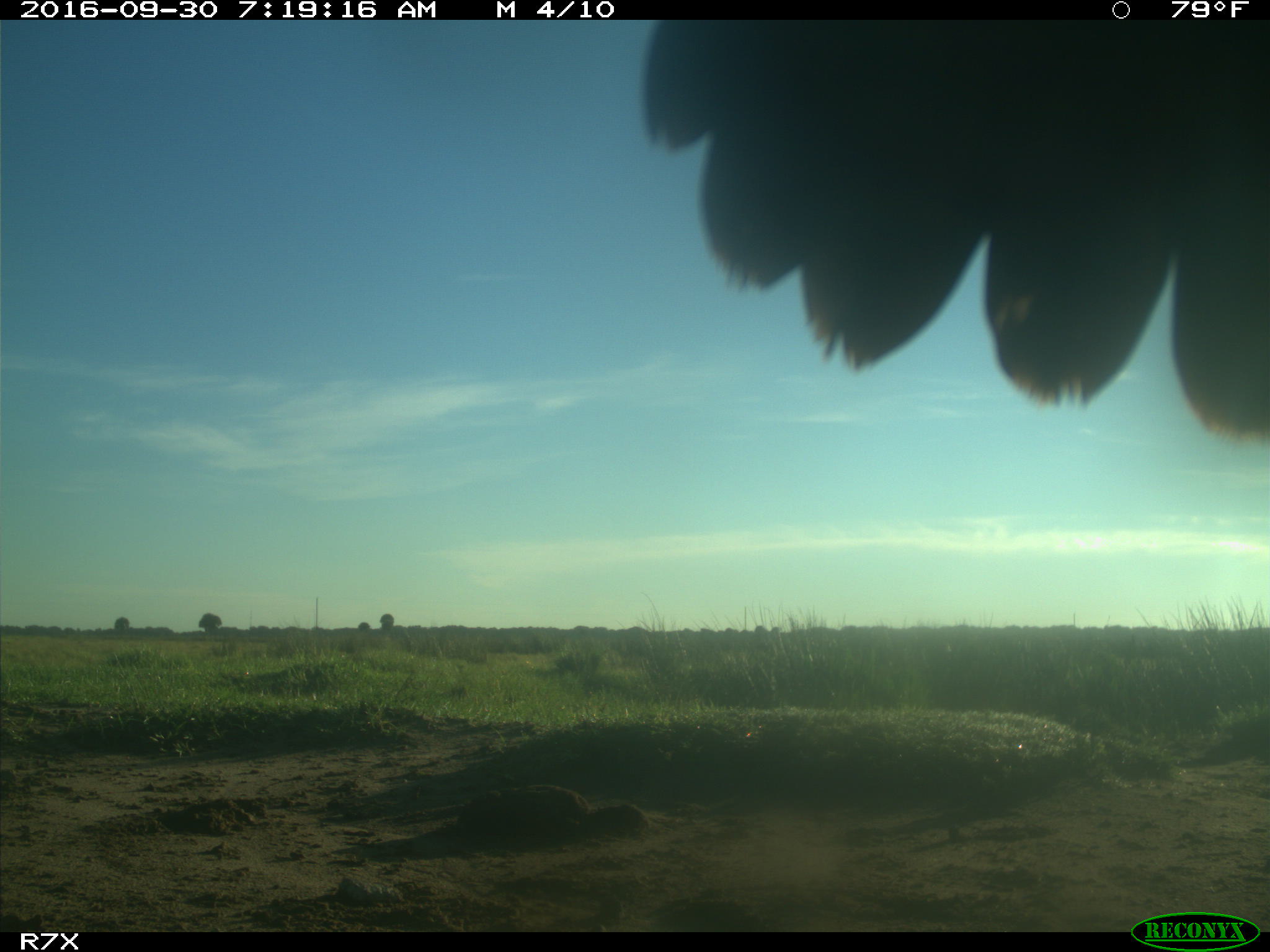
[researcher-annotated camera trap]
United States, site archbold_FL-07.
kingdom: Animalia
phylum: Chordata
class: Aves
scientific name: Aves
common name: birds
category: unidentified bird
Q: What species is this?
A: Unidentified bird (birds) (Aves).